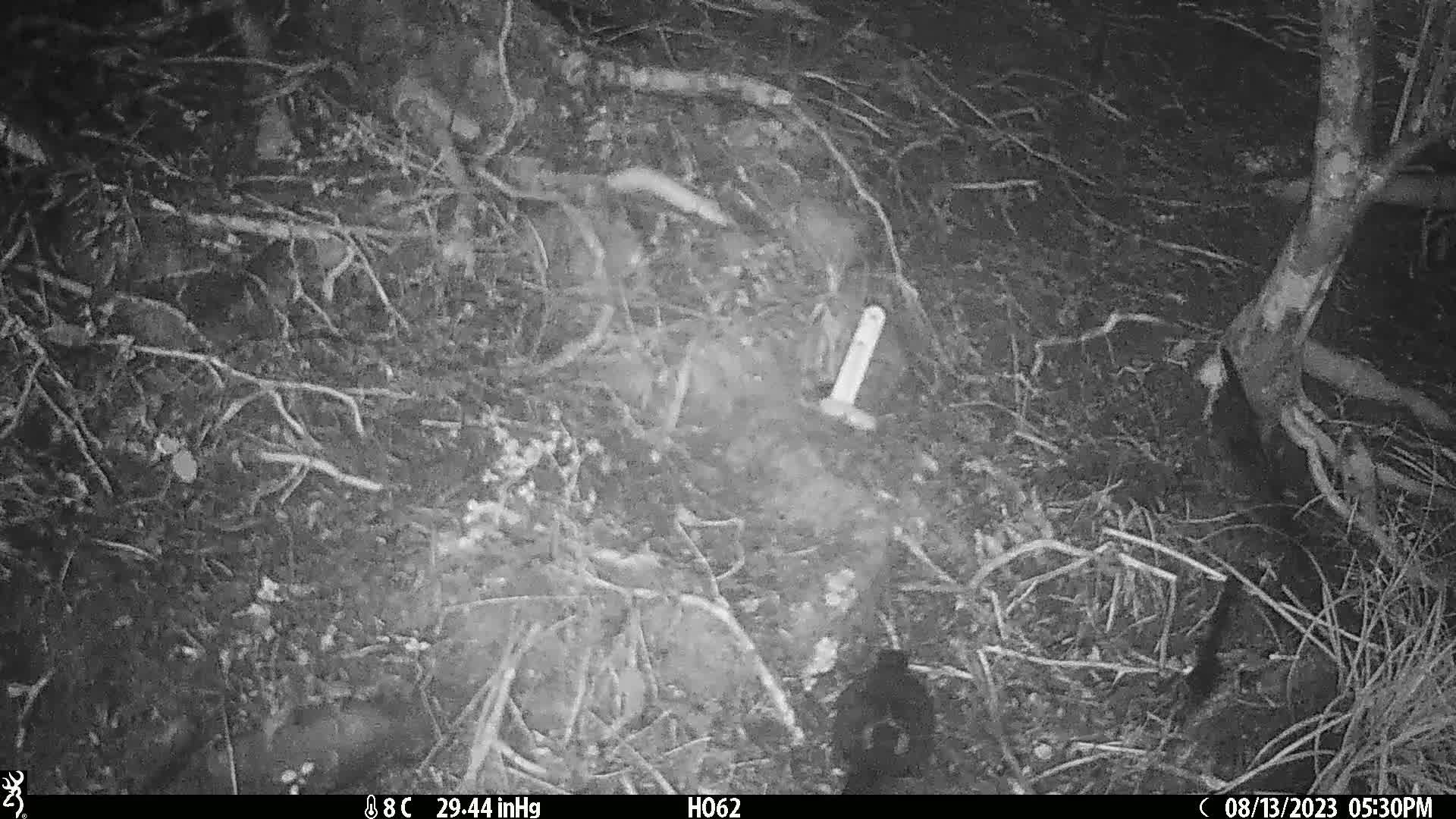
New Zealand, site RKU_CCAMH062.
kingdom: Animalia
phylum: Chordata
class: Aves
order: Passeriformes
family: Turdidae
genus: Turdus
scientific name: Turdus merula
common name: eurasian blackbird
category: blackbird